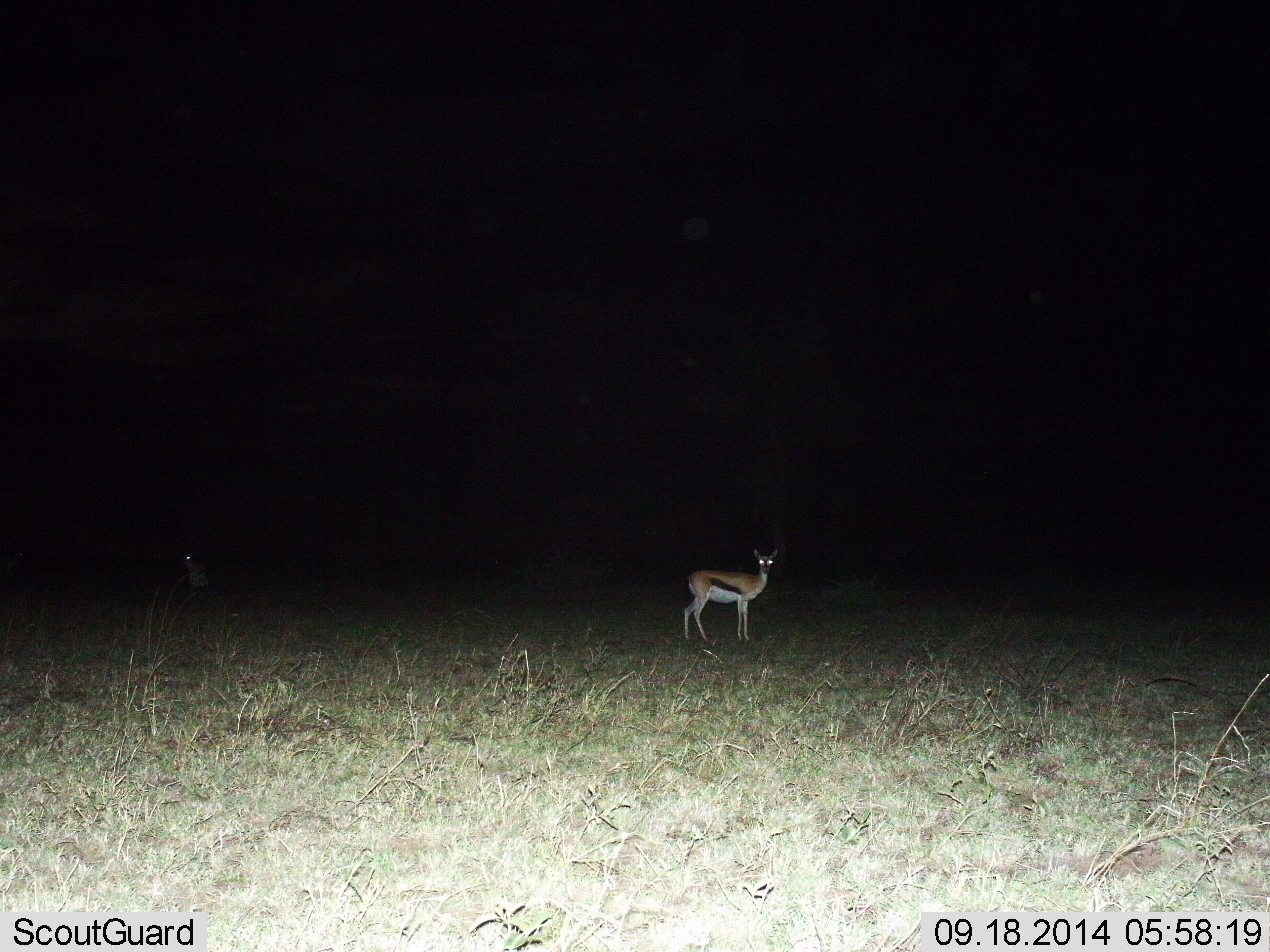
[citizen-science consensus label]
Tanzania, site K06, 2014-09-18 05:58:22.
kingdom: Animalia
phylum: Chordata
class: Mammalia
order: Artiodactyla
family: Bovidae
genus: Eudorcas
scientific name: Eudorcas thomsonii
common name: thomson's gazelle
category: gazellethomsons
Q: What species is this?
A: Gazellethomsons (thomson's gazelle) (Eudorcas thomsonii).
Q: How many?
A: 1.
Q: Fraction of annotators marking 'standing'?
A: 100%.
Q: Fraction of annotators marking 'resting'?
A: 10%.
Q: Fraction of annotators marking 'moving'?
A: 0%.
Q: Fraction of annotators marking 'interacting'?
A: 0%.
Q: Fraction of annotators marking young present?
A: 0%.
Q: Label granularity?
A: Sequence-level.